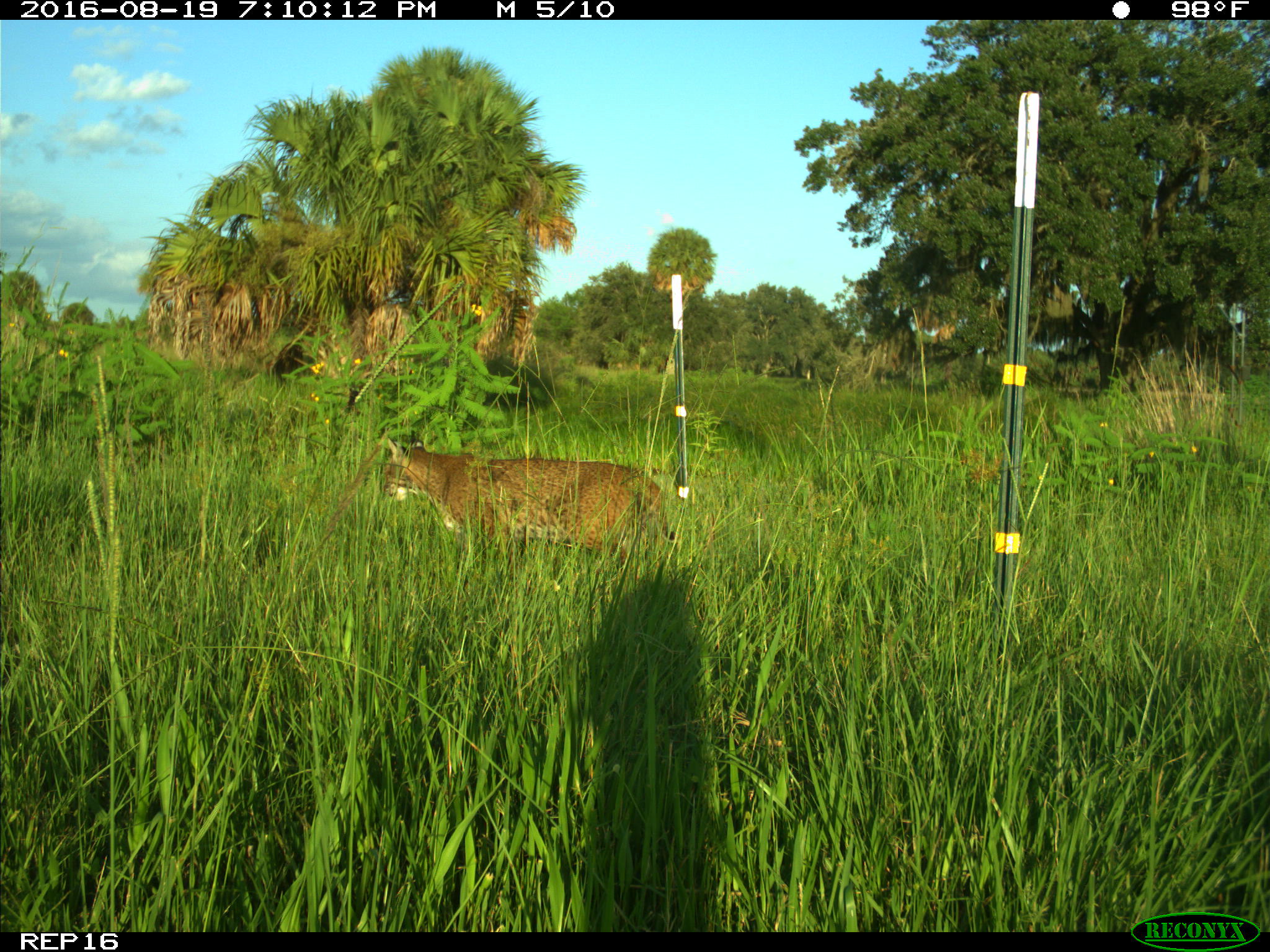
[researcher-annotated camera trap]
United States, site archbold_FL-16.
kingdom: Animalia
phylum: Chordata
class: Mammalia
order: Carnivora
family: Felidae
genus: Lynx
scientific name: Lynx rufus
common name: bobcat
Lynx rufus (bobcat).